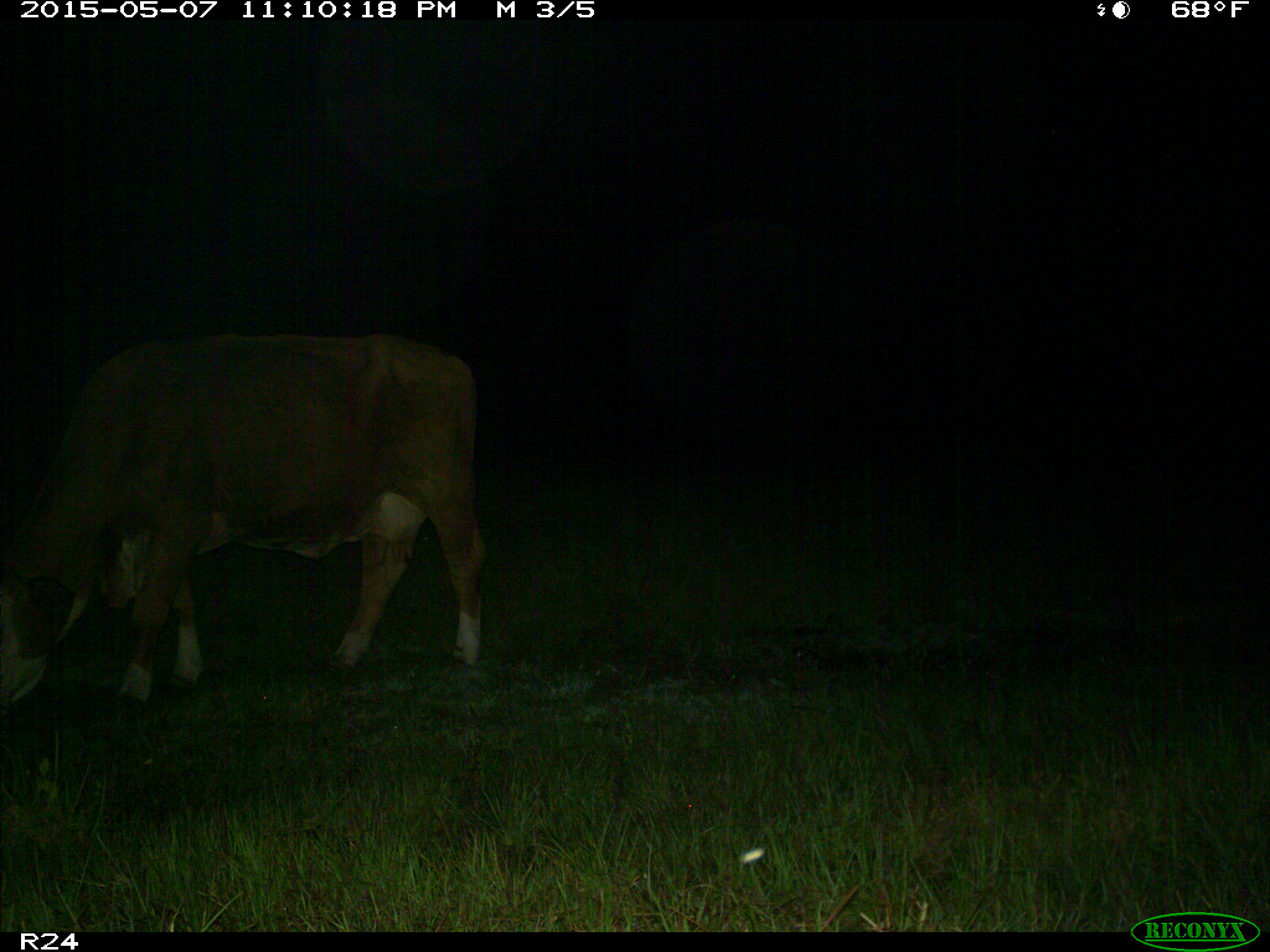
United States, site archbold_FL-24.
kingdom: Animalia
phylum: Chordata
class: Mammalia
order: Artiodactyla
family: Bovidae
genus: Bos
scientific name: Bos taurus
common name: domestic cow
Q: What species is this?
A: Bos taurus (domestic cow).